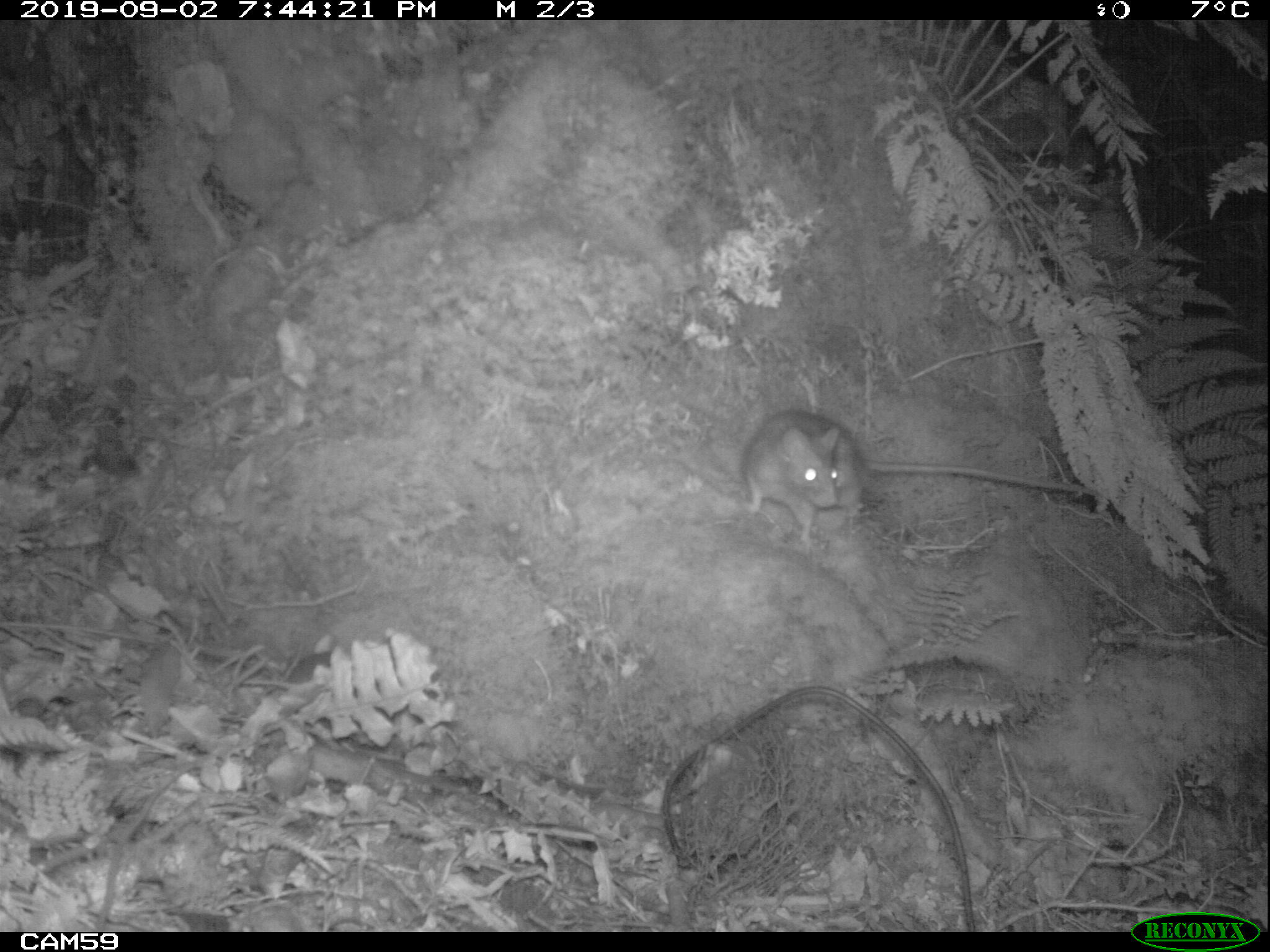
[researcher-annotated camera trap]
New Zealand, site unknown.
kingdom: Animalia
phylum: Chordata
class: Mammalia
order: Rodentia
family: Muridae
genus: Rattus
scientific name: Rattus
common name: rat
Rat (Rattus).